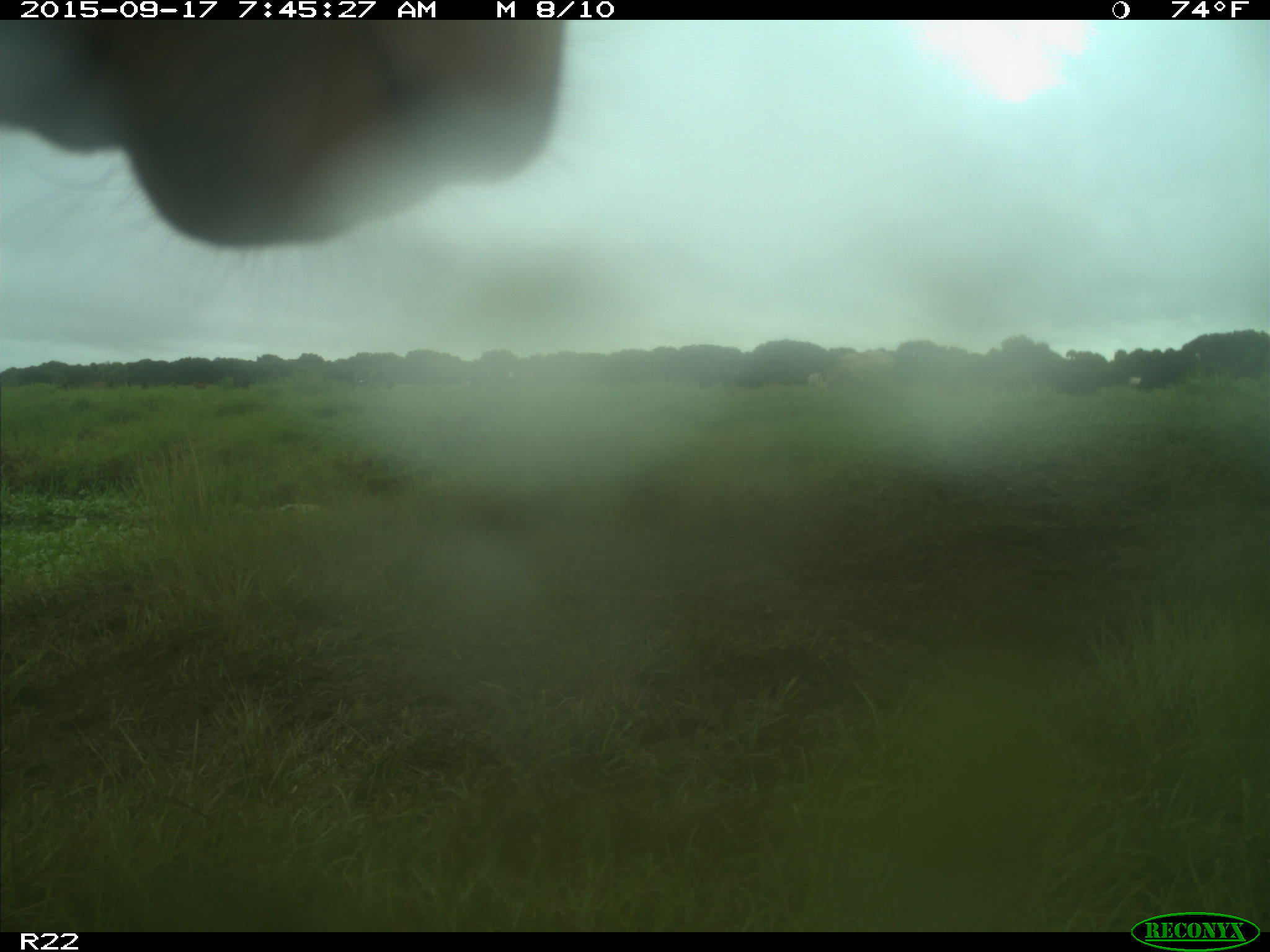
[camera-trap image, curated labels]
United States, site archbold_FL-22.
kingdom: Animalia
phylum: Chordata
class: Mammalia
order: Artiodactyla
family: Bovidae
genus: Bos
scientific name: Bos taurus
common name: domestic cow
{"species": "Bos taurus (domestic cow)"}